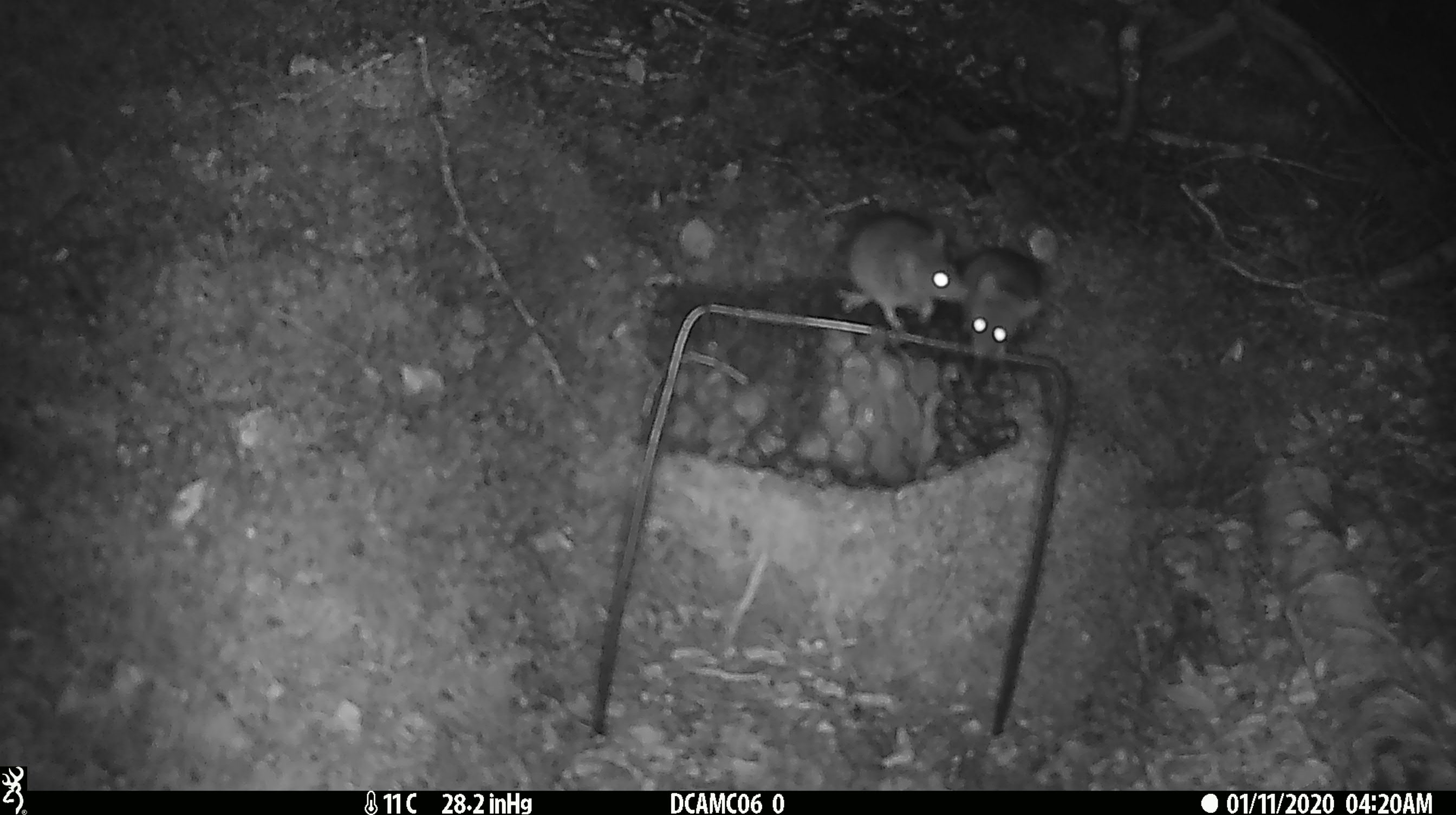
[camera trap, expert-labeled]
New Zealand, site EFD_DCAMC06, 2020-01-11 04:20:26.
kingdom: Animalia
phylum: Chordata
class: Mammalia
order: Rodentia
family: Muridae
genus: Mus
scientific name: Mus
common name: mouse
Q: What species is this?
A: Mouse (Mus).